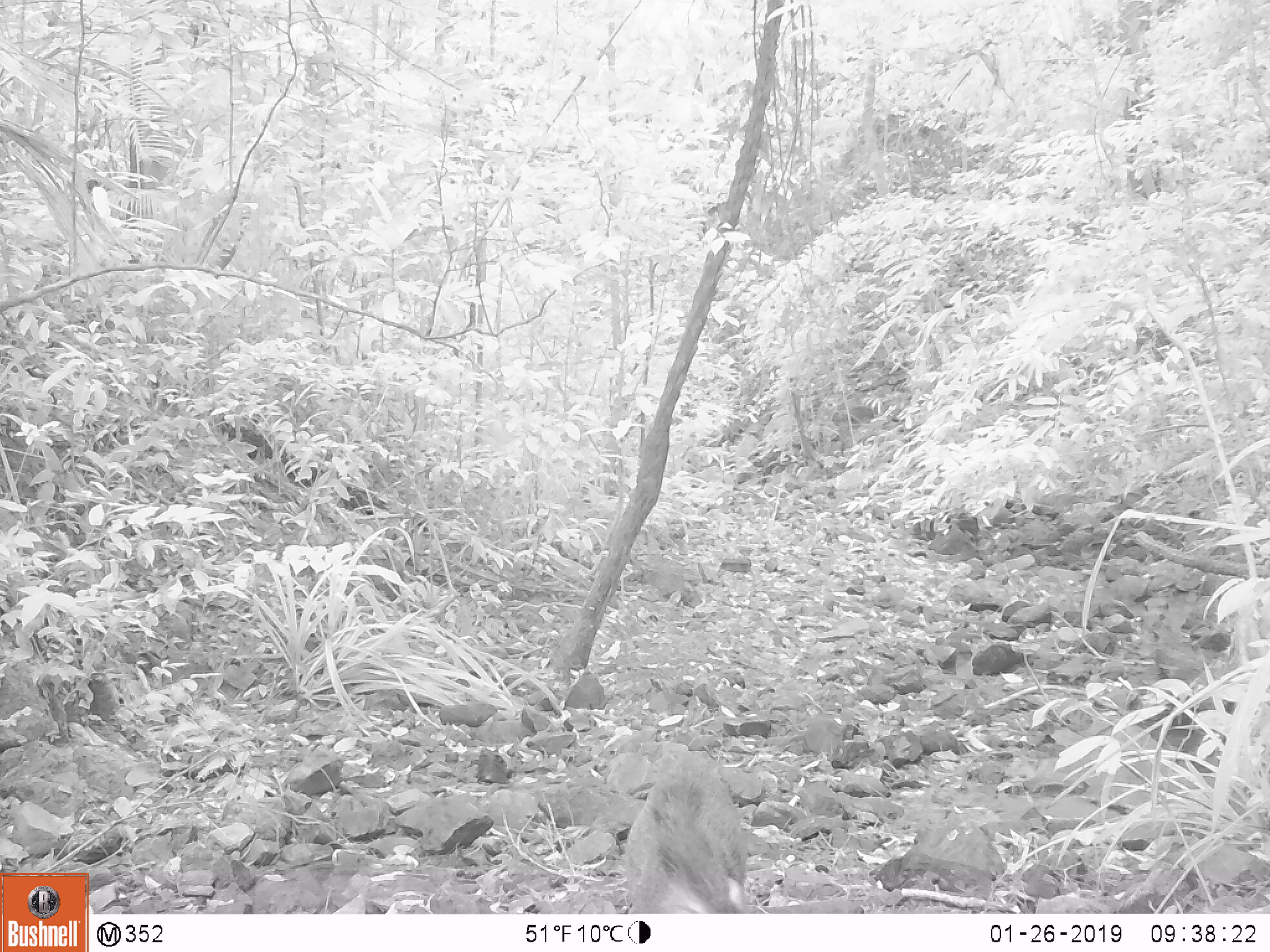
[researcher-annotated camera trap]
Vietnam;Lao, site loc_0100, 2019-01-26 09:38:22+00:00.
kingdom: Animalia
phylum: Chordata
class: Mammalia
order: Artiodactyla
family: Suidae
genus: Sus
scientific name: Sus scrofa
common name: eurasian wild pig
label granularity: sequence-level